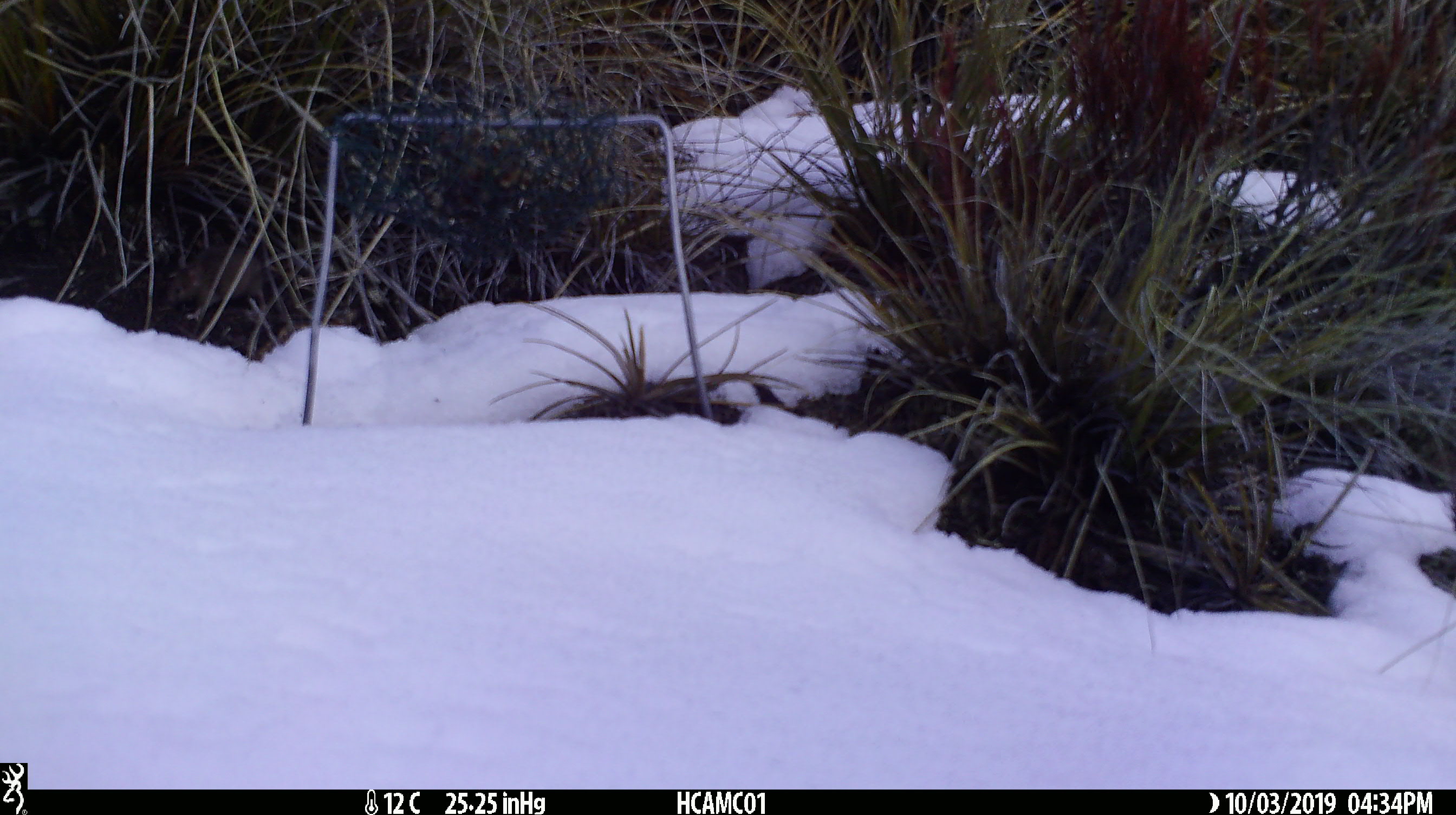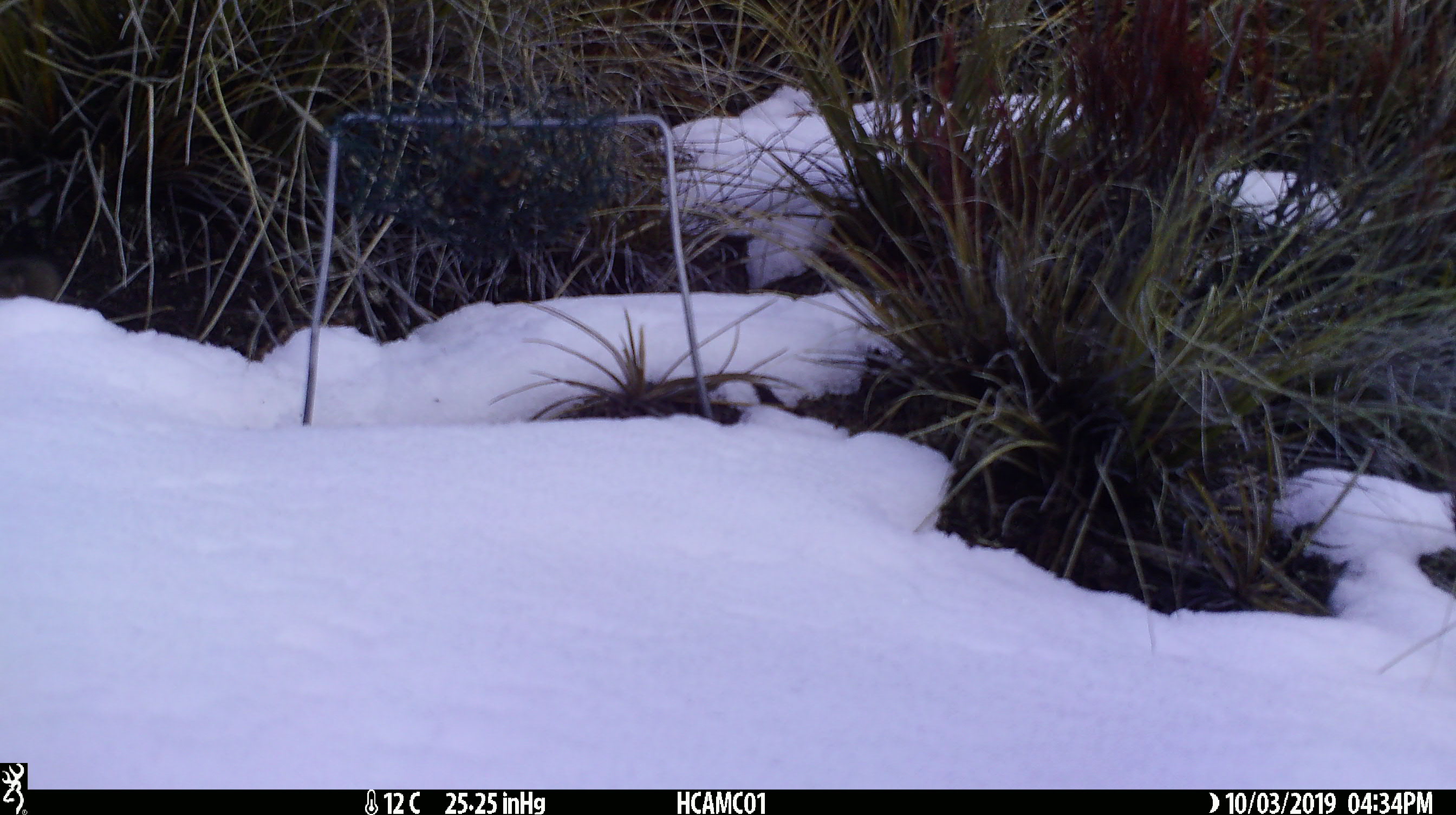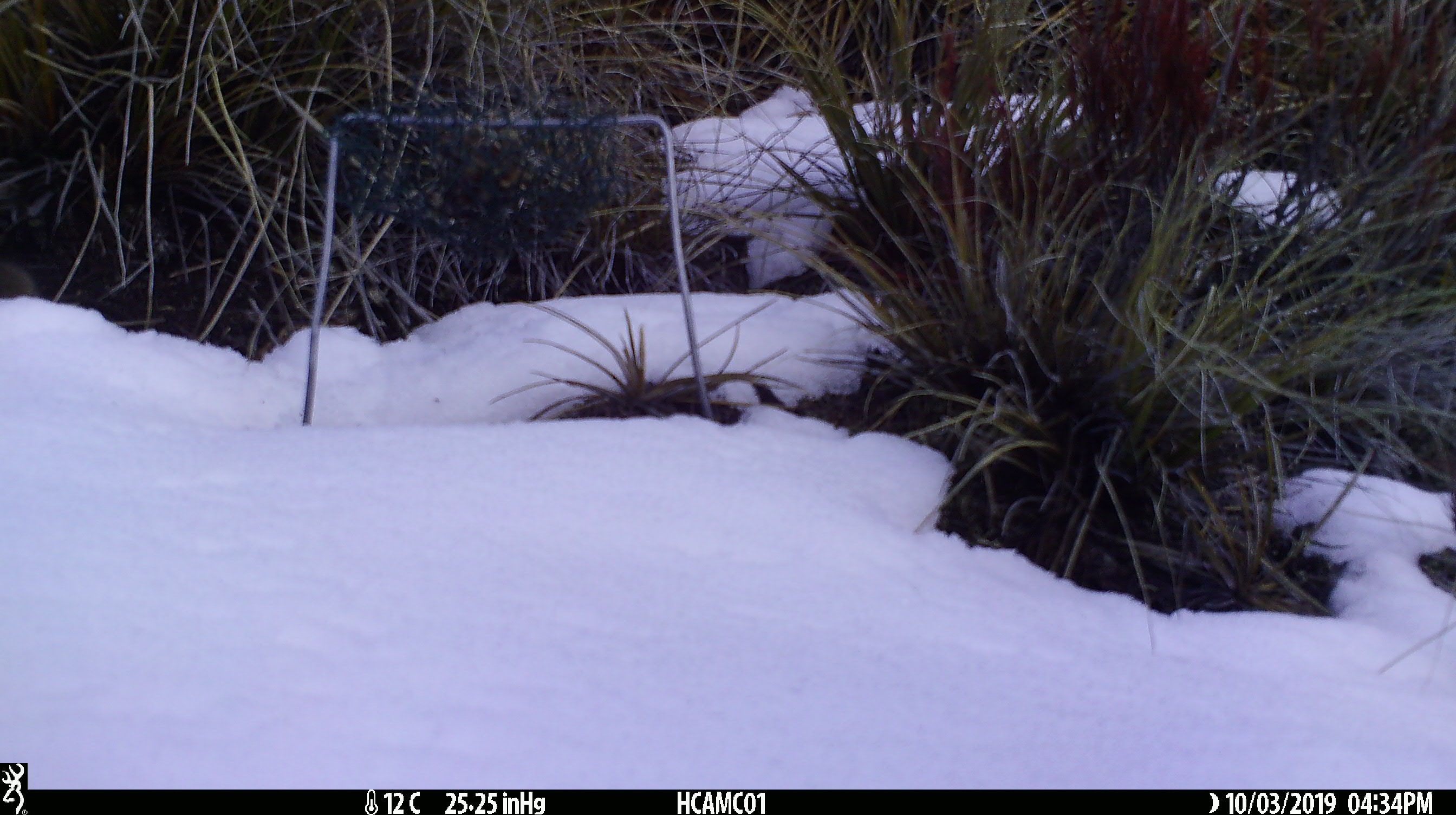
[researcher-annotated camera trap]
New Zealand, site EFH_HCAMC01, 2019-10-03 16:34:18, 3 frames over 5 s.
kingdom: Animalia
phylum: Chordata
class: Mammalia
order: Rodentia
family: Muridae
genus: Mus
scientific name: Mus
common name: mouse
Mouse (Mus).